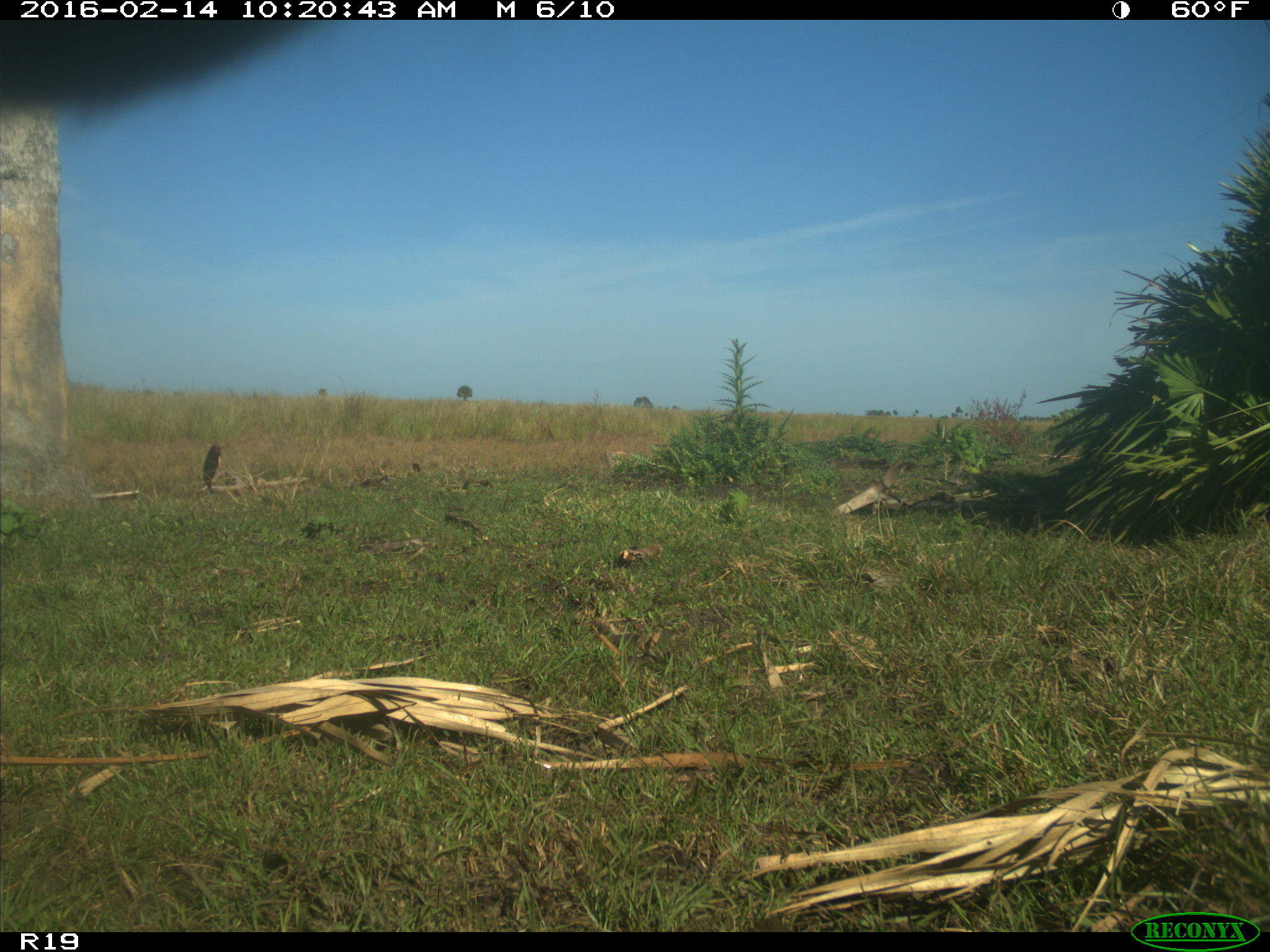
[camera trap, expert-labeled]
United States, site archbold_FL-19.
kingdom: Animalia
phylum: Chordata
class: Mammalia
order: Artiodactyla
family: Bovidae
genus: Bos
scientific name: Bos taurus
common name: domestic cow